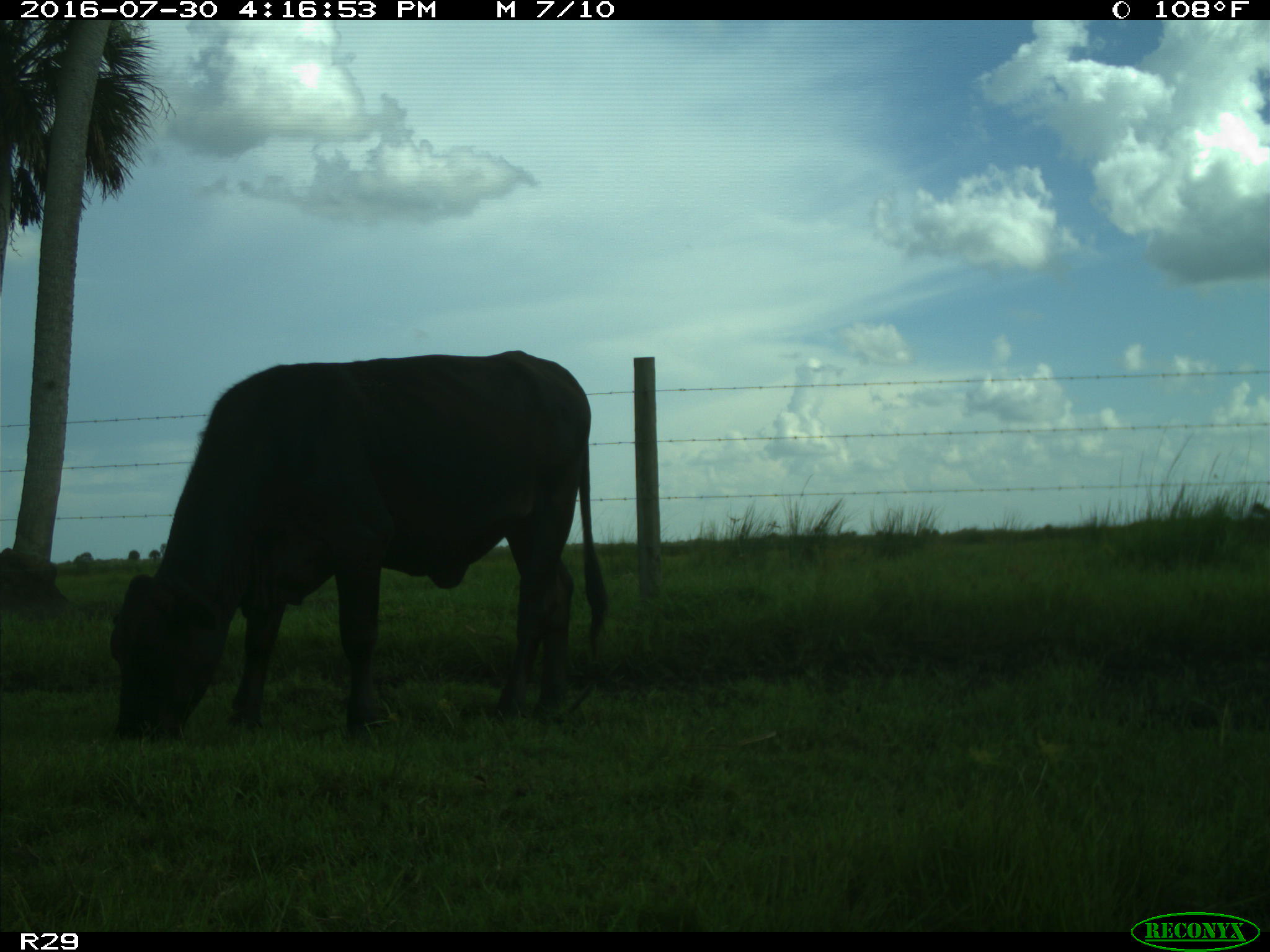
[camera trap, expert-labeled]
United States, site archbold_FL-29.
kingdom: Animalia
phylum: Chordata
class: Mammalia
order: Artiodactyla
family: Bovidae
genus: Bos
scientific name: Bos taurus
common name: domestic cow